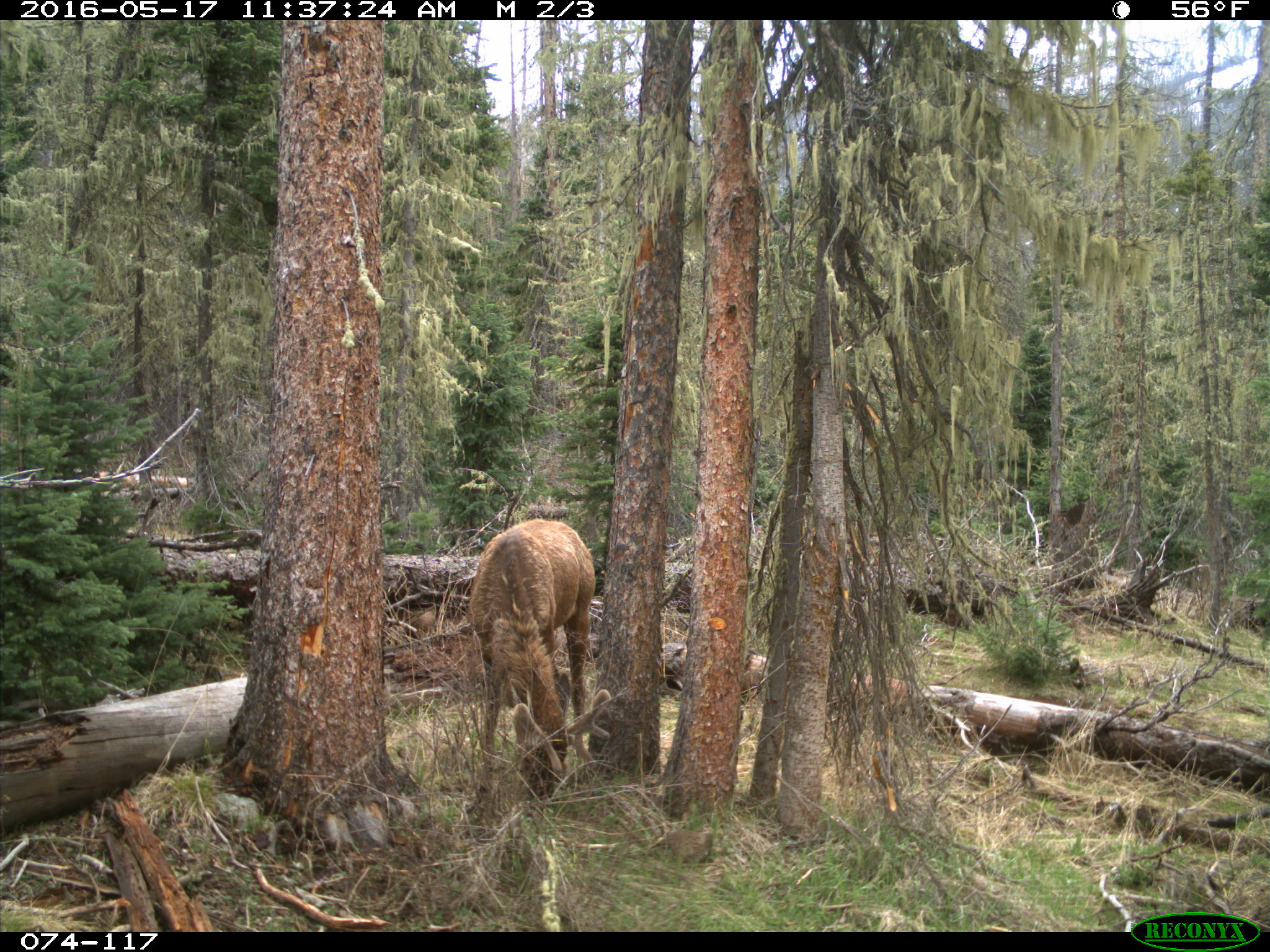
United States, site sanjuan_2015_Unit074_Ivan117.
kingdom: Animalia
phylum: Chordata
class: Mammalia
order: Artiodactyla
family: Cervidae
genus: Cervus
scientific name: Cervus elaphus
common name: red deer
Cervus elaphus (red deer).